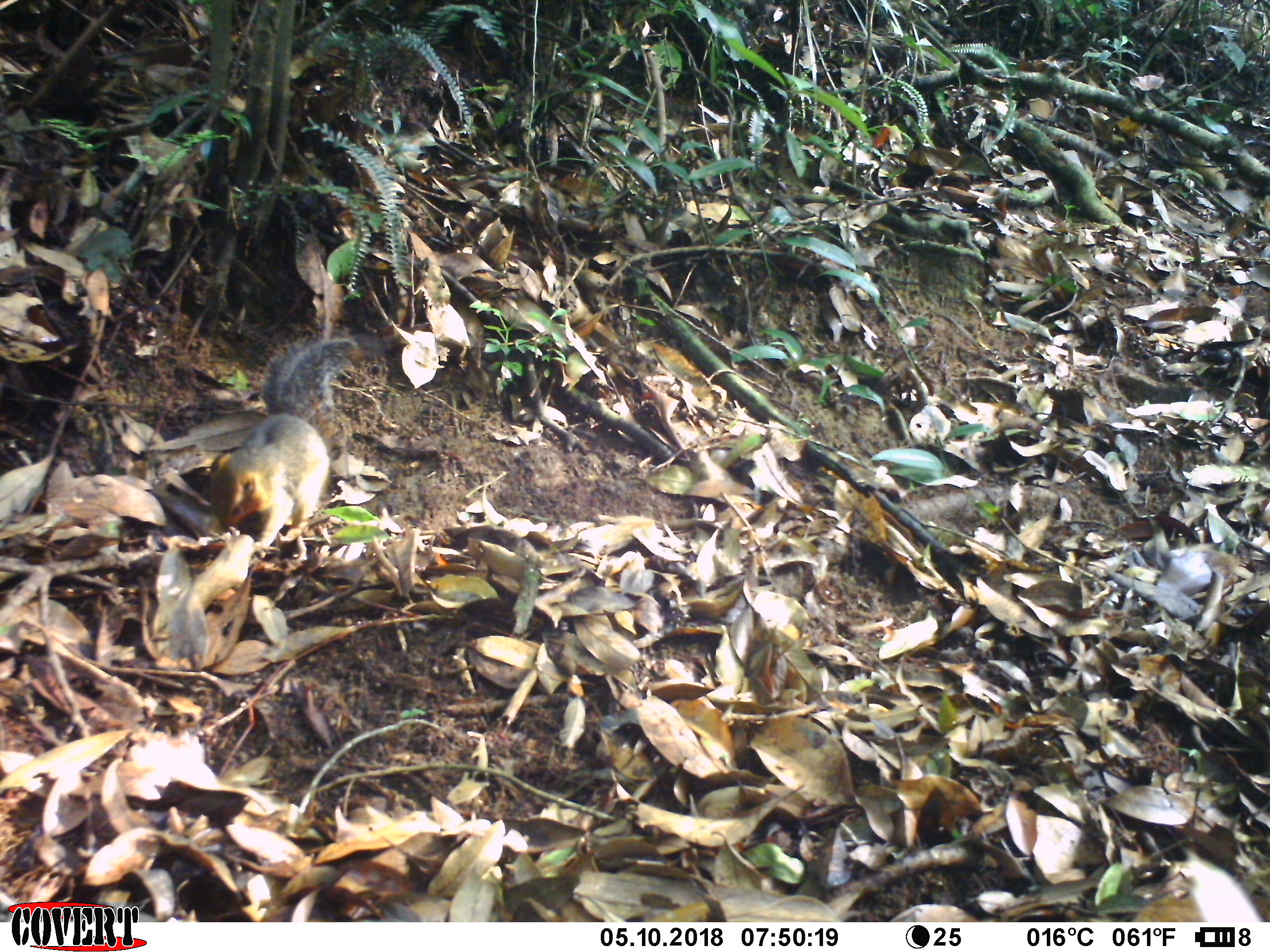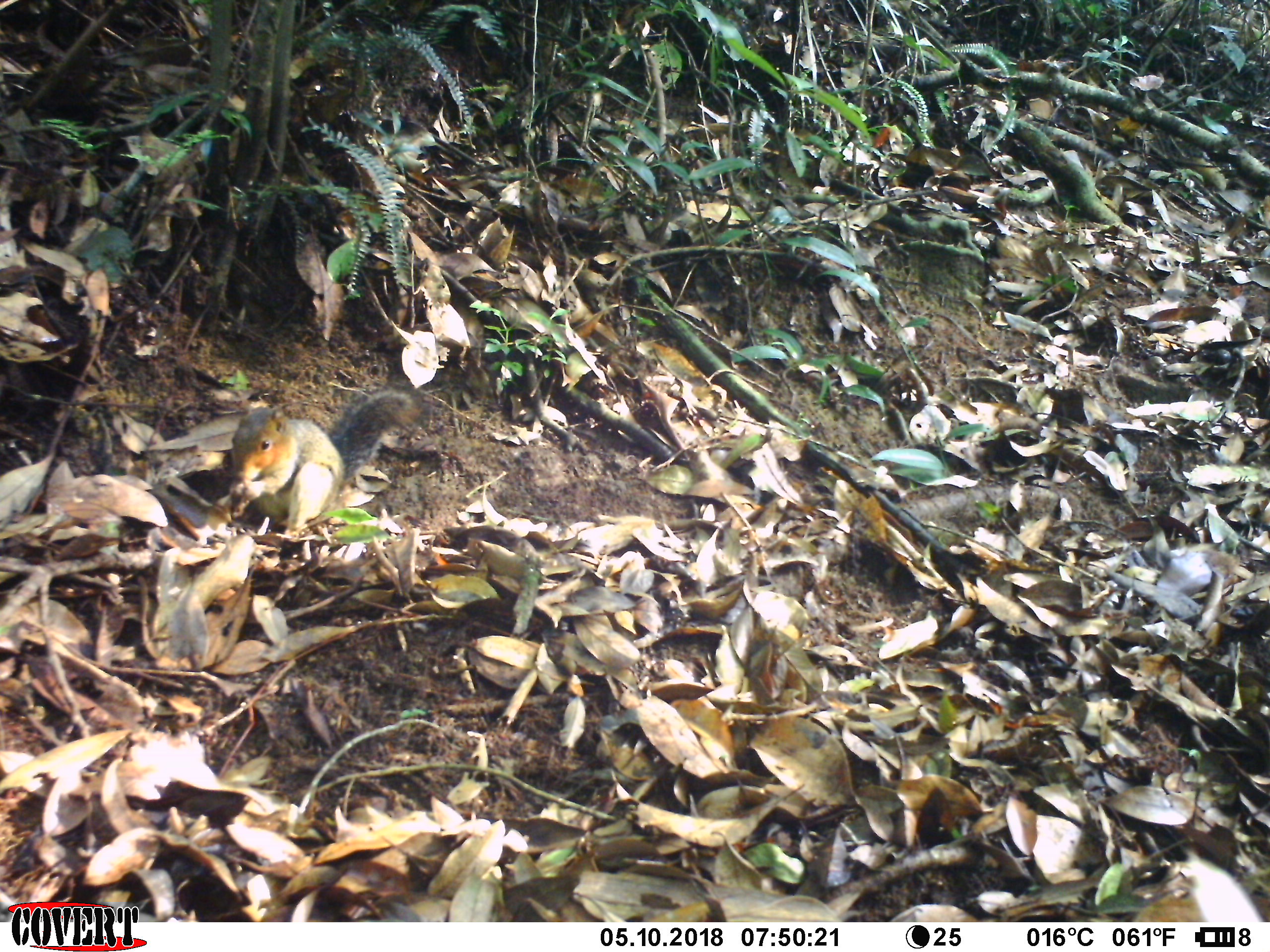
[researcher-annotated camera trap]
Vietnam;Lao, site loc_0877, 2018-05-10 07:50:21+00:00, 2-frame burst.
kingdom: Animalia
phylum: Chordata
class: Mammalia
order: Rodentia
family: Sciuridae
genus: Dremomys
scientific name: Dremomys rufigenis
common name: red-cheeked squirrel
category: red cheeked squirrel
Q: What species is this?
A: Red cheeked squirrel (red-cheeked squirrel) (Dremomys rufigenis).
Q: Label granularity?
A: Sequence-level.